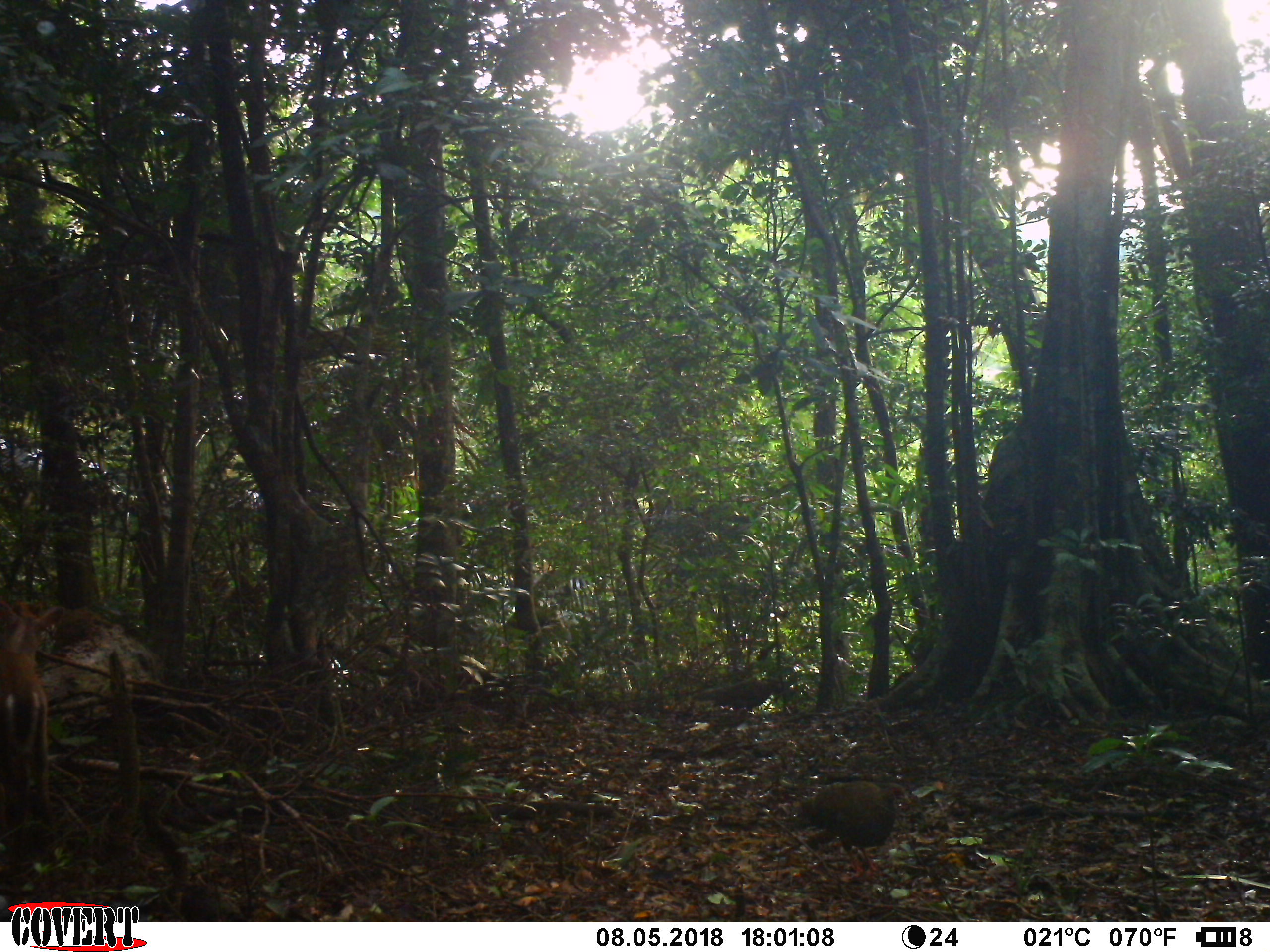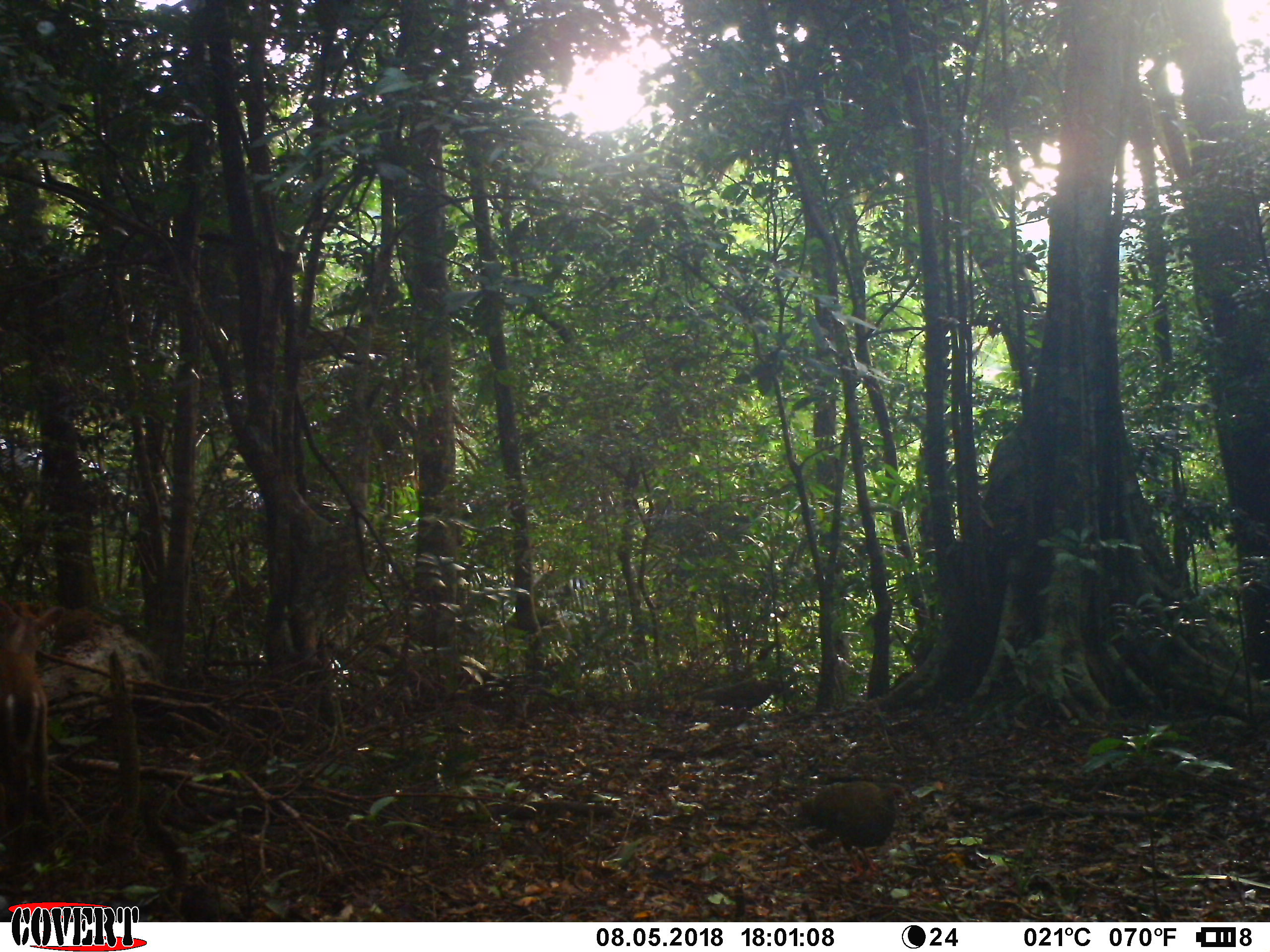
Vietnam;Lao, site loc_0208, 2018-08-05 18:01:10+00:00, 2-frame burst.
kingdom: Animalia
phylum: Chordata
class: Mammalia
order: Artiodactyla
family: Cervidae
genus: Muntiacus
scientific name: Muntiacus rooseveltorum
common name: roosevelt's muntjac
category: roosevelts muntjac group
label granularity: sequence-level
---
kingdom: Animalia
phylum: Chordata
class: Aves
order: Galliformes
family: Phasianidae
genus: Lophura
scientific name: Lophura nycthemera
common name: silver pheasant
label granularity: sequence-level